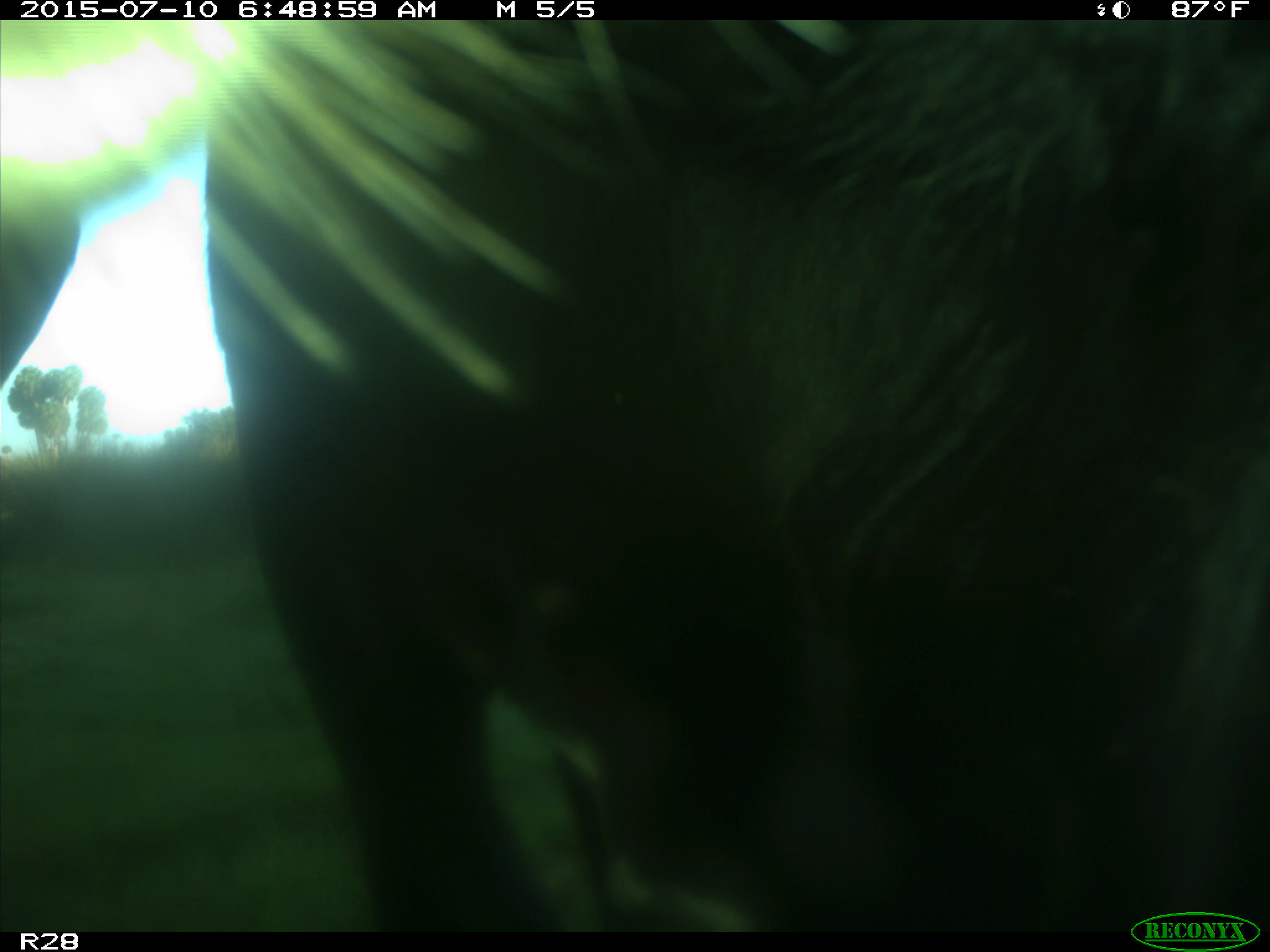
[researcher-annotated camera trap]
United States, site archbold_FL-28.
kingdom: Animalia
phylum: Chordata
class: Mammalia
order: Artiodactyla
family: Bovidae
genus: Bos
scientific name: Bos taurus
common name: domestic cow